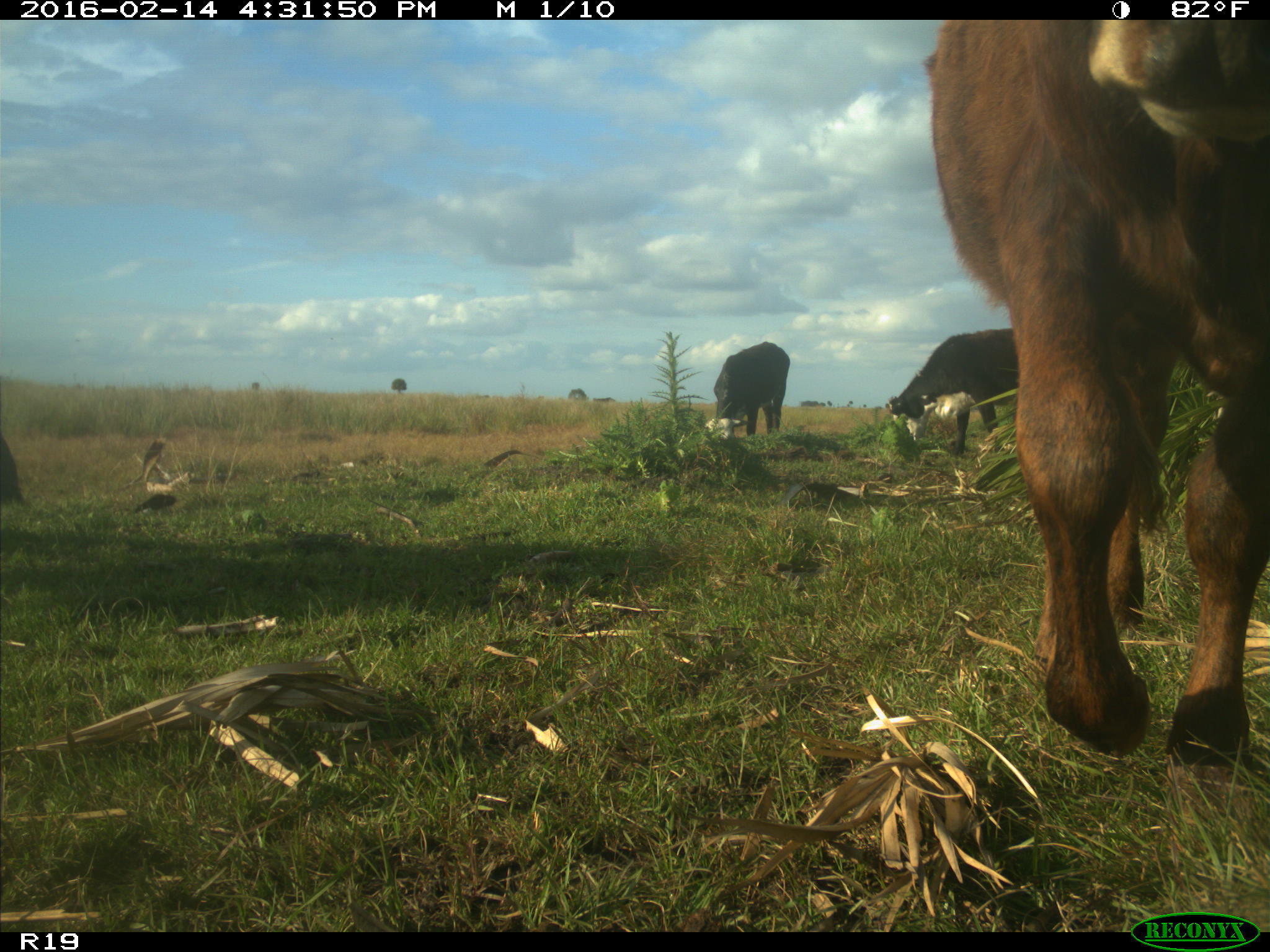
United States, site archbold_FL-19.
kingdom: Animalia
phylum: Chordata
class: Mammalia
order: Artiodactyla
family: Bovidae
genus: Bos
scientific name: Bos taurus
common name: domestic cow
Bos taurus (domestic cow).